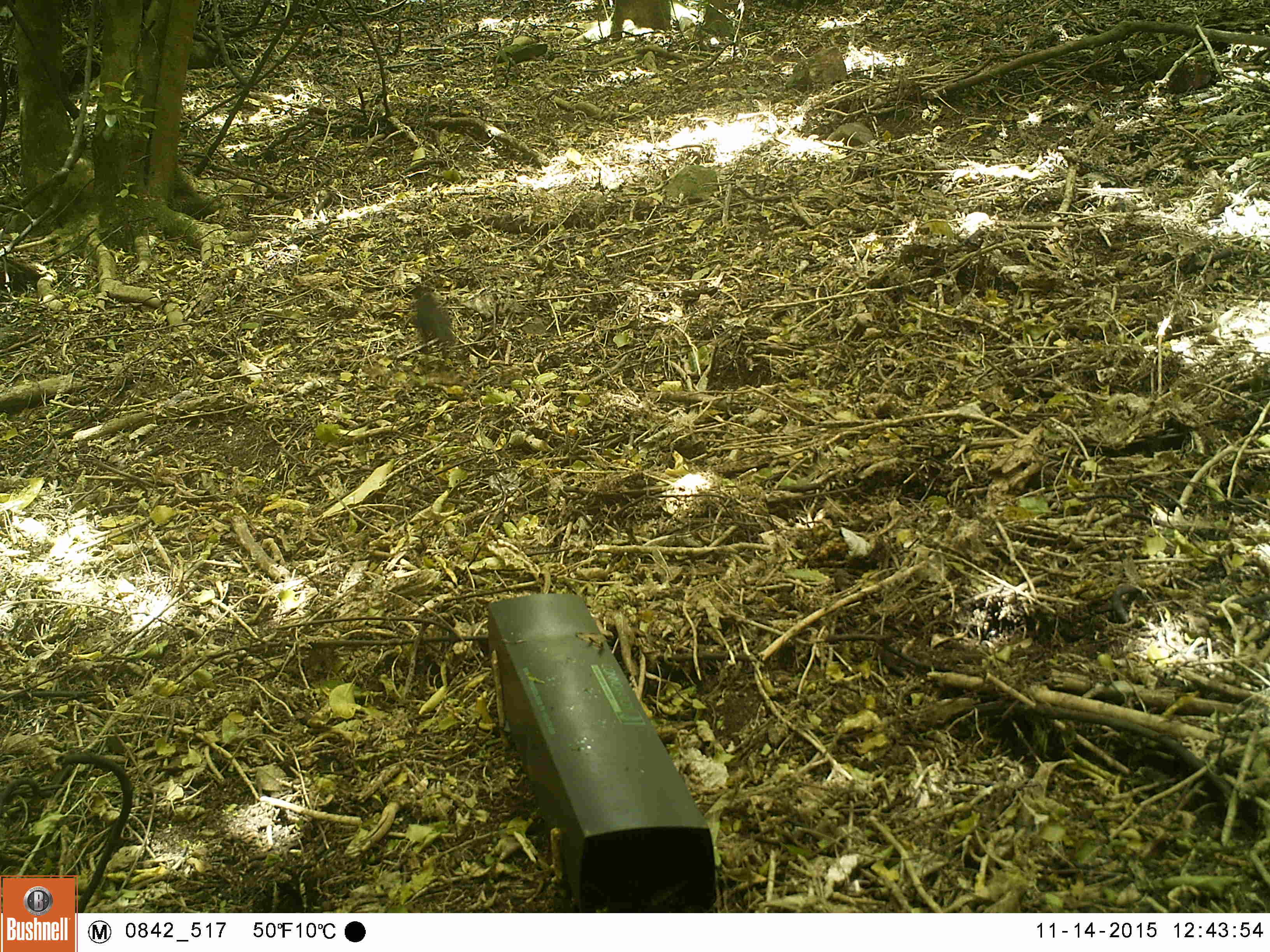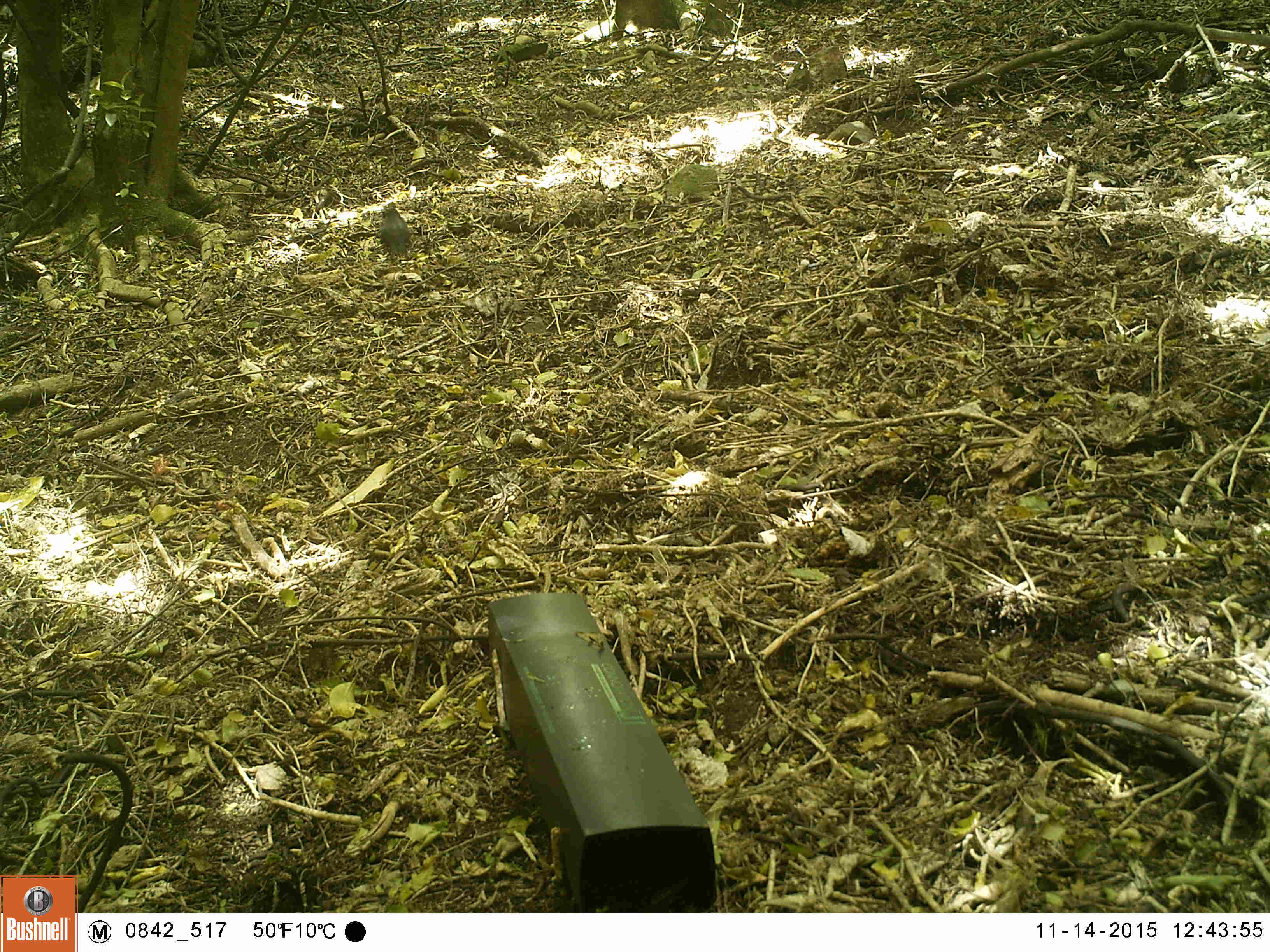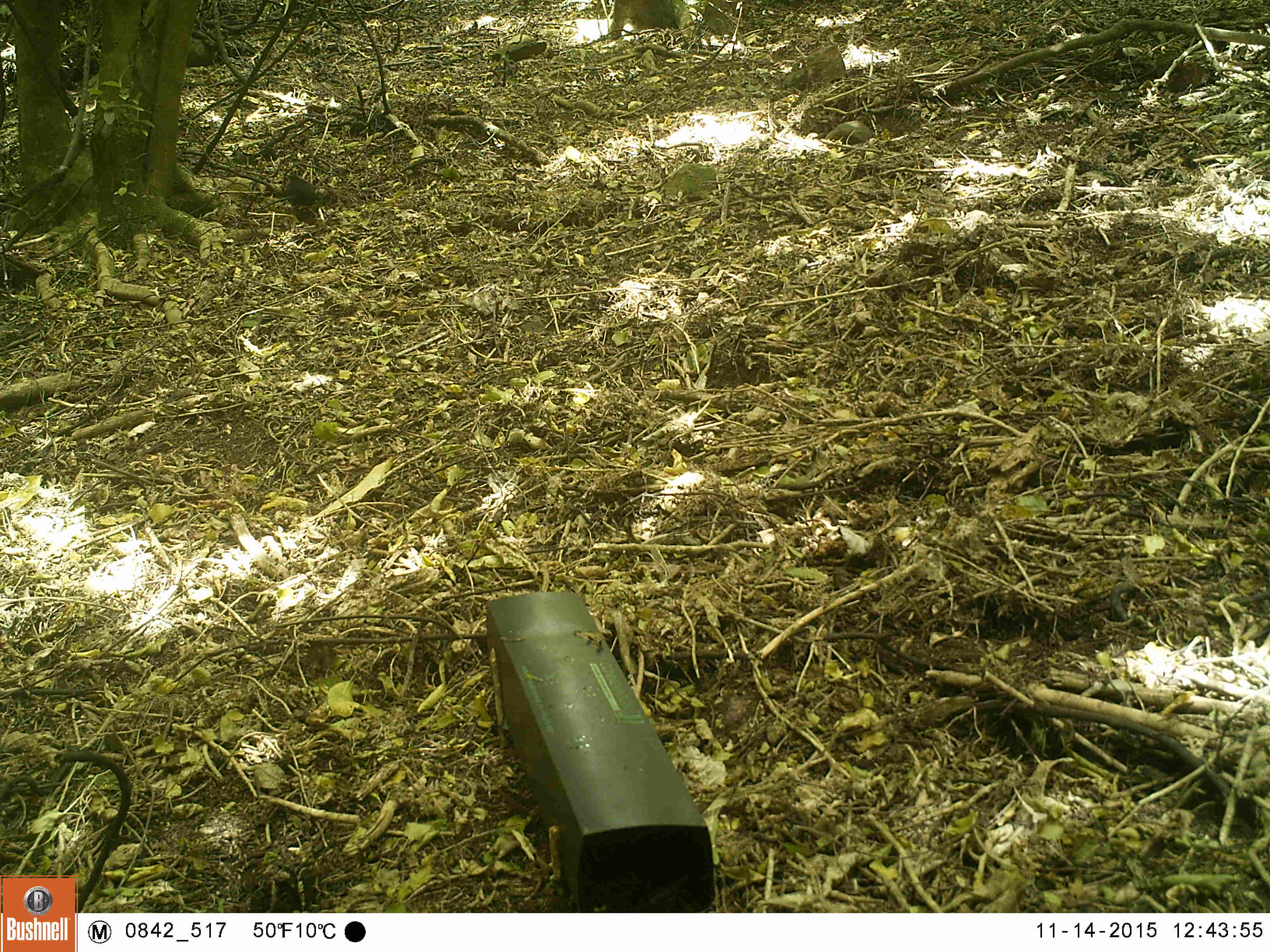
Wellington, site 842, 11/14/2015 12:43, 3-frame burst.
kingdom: Animalia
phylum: Chordata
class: Aves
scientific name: Aves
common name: bird